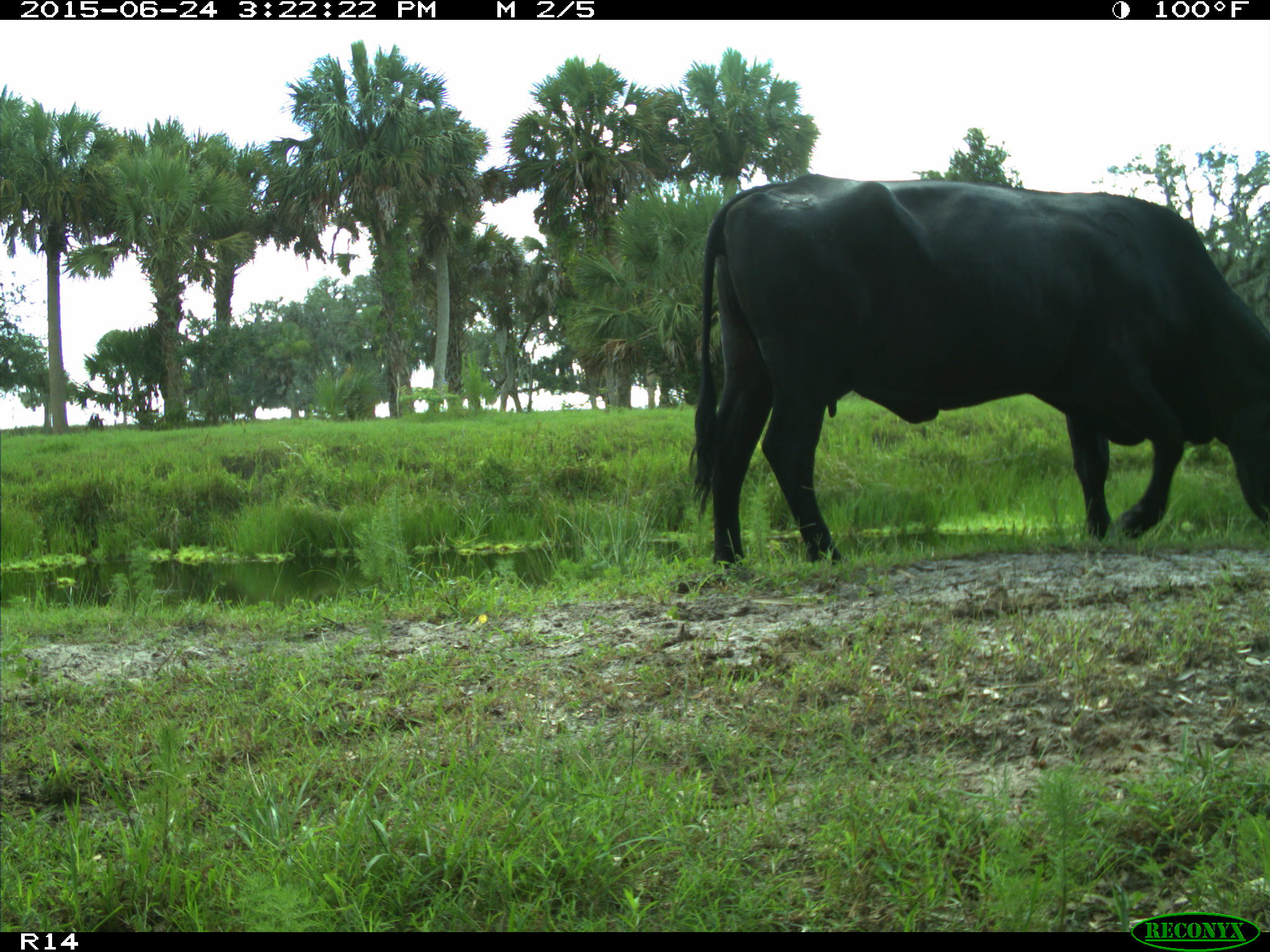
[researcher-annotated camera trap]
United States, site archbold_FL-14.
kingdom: Animalia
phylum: Chordata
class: Mammalia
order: Artiodactyla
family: Bovidae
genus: Bos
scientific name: Bos taurus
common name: domestic cow